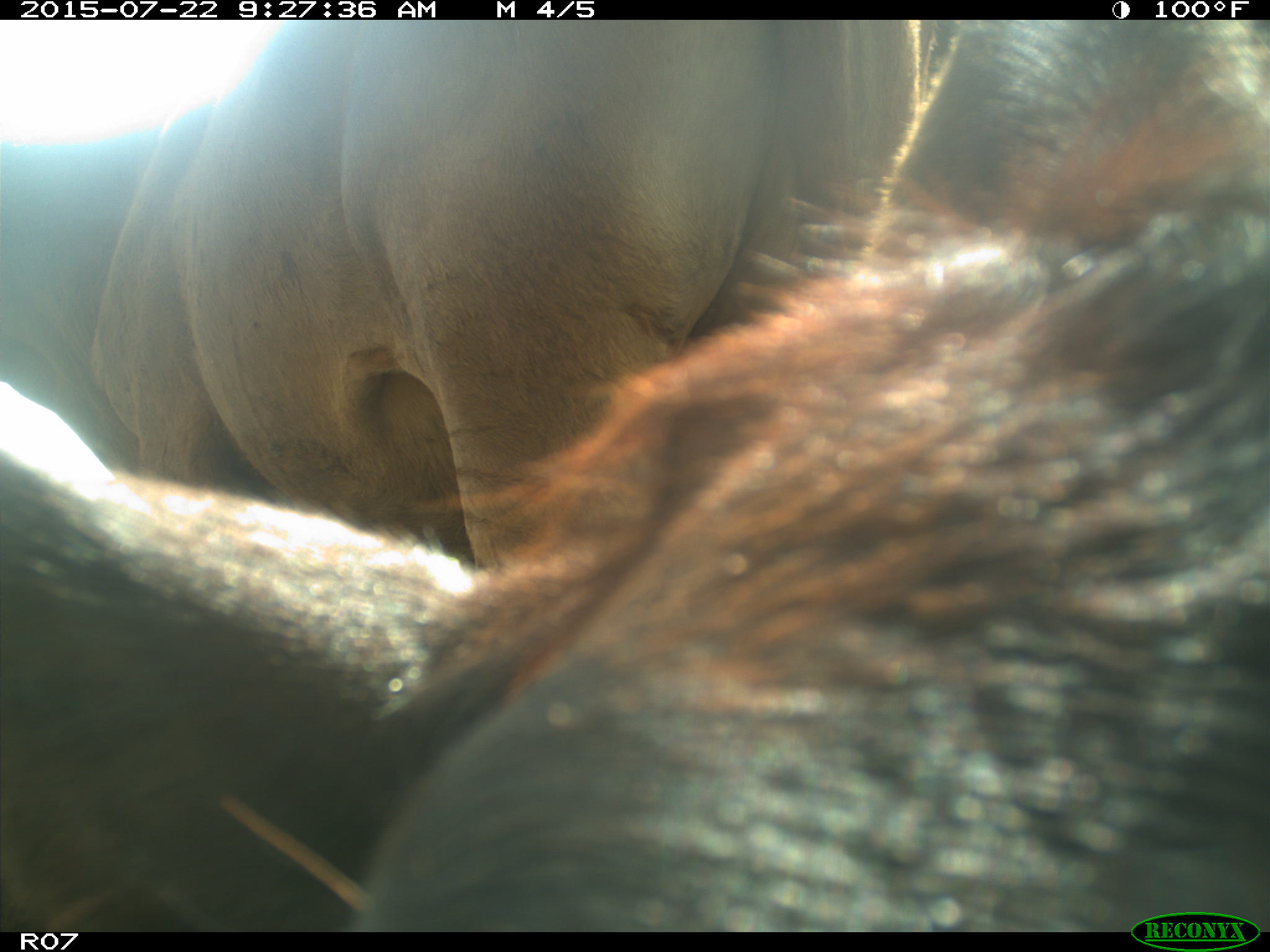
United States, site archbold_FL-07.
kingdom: Animalia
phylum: Chordata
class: Mammalia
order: Artiodactyla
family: Bovidae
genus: Bos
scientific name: Bos taurus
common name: domestic cow